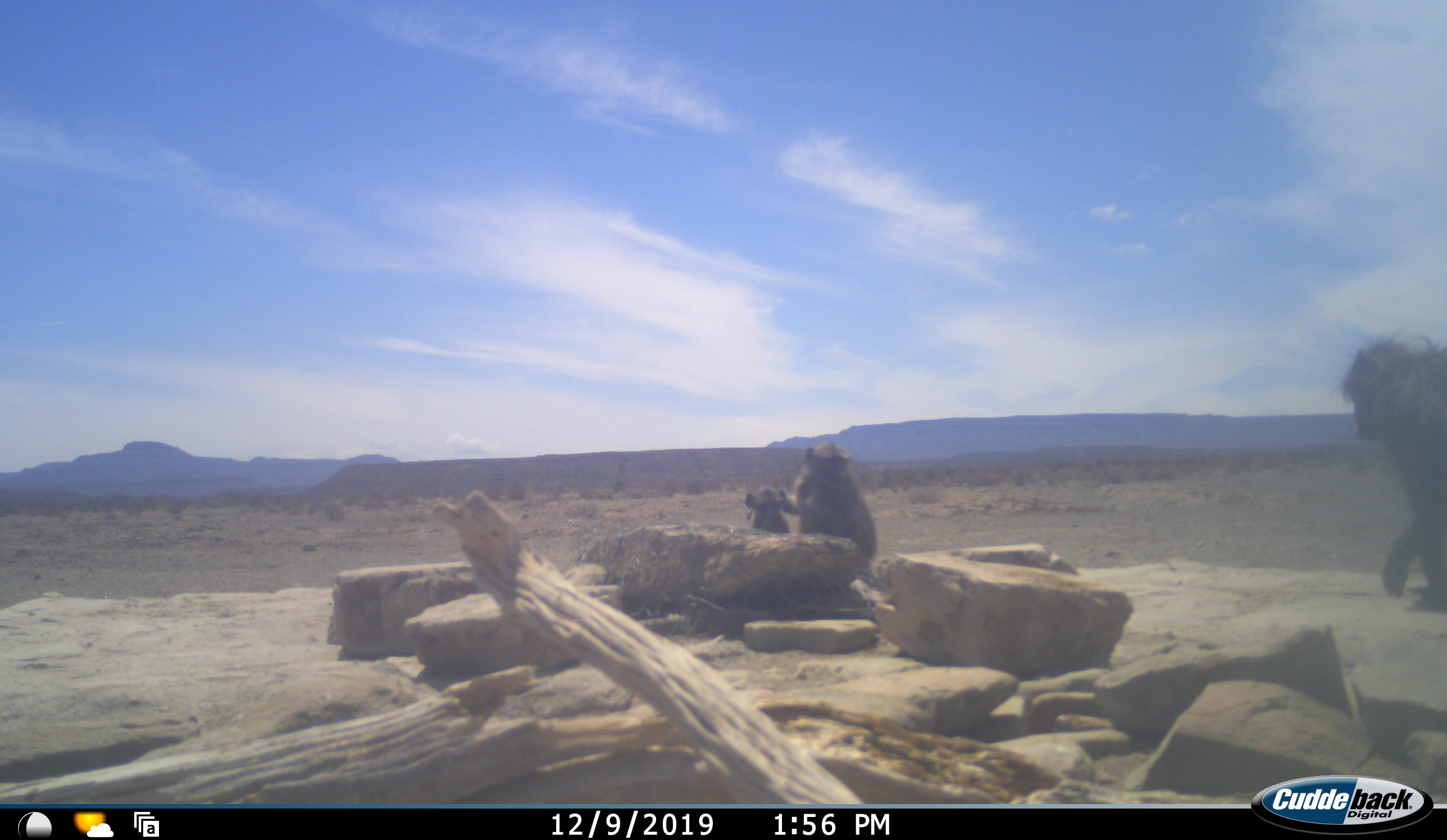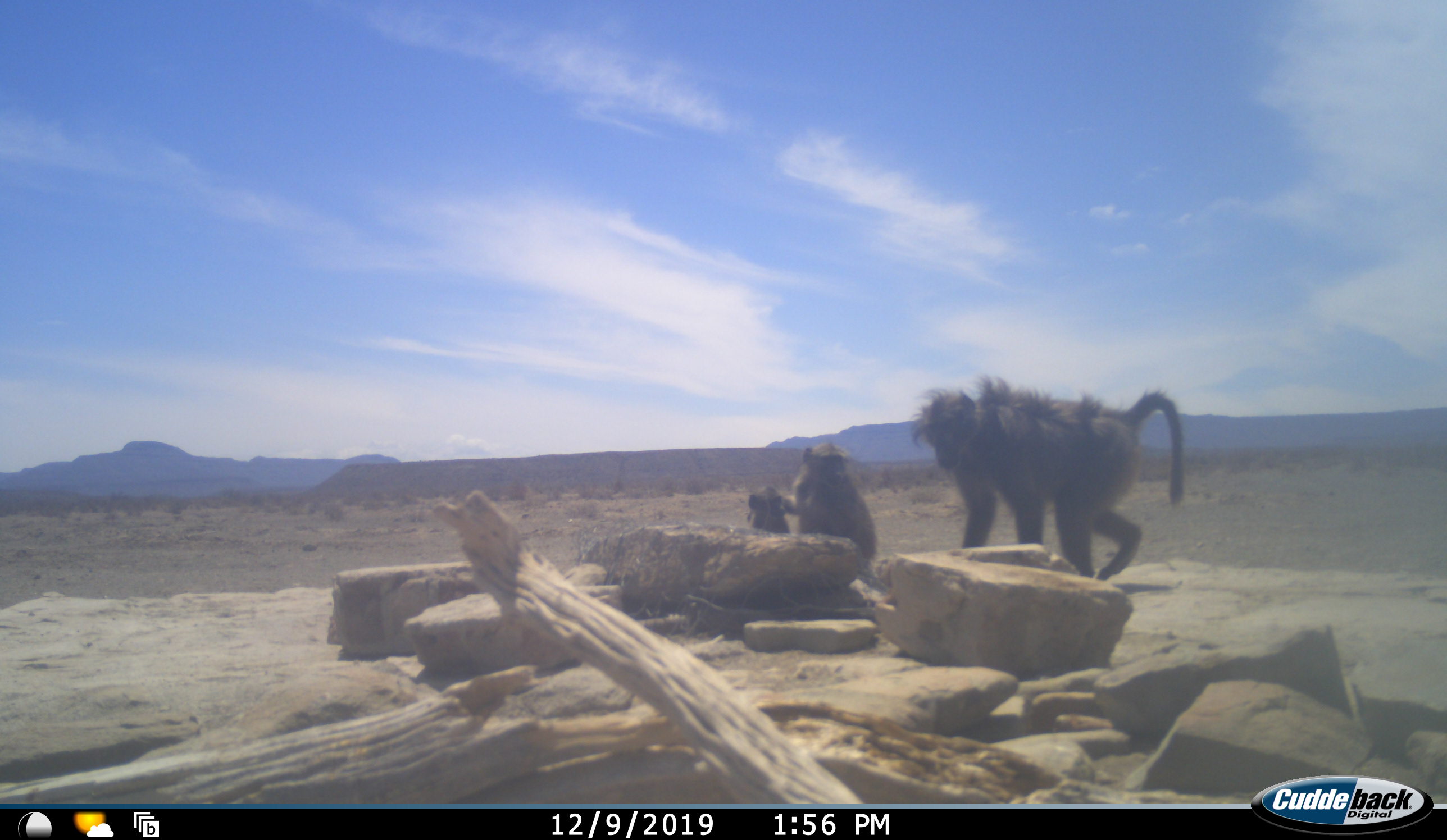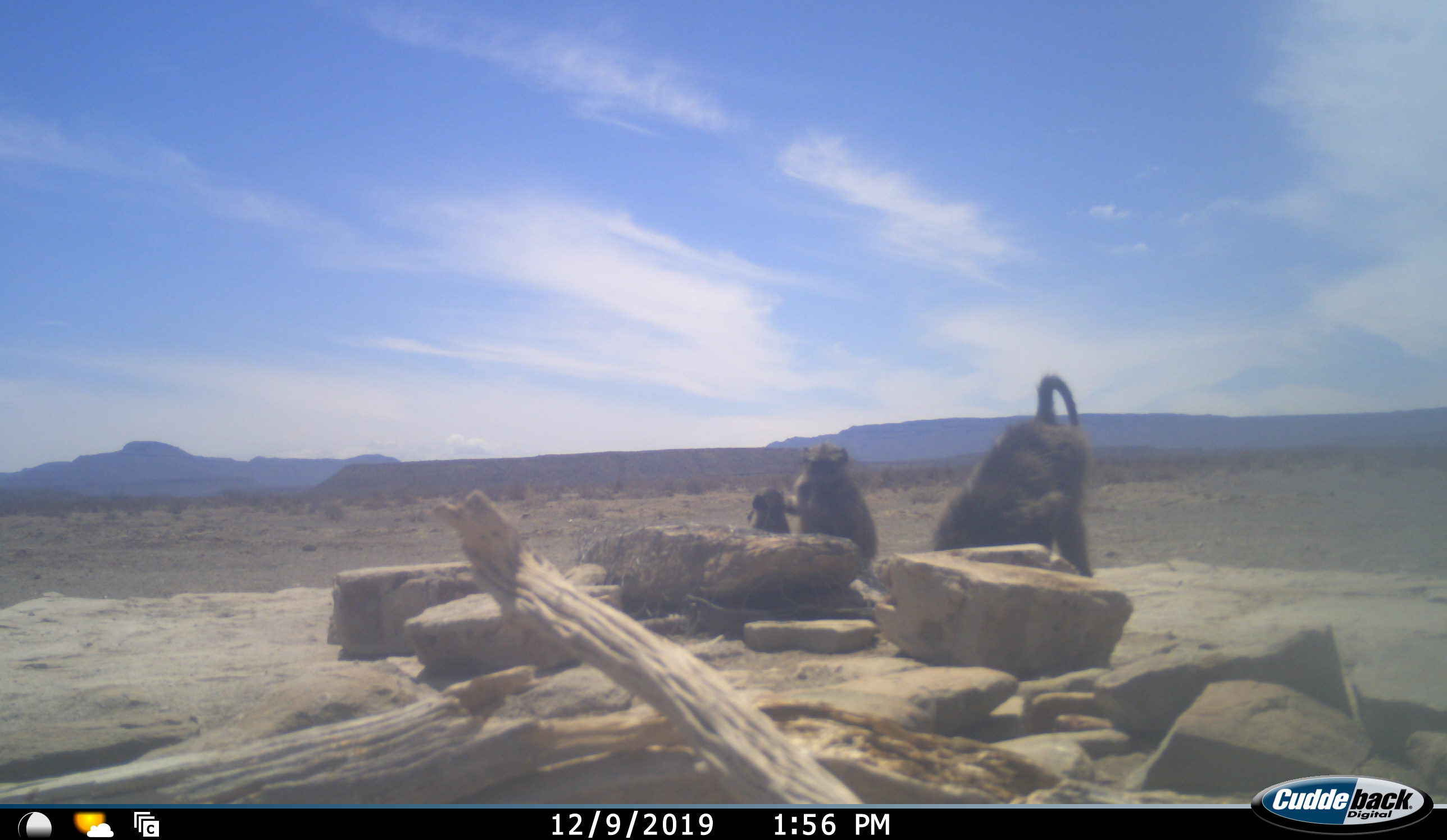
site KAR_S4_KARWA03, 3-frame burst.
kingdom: Animalia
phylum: Chordata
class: Mammalia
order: Primates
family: Cercopithecidae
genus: Papio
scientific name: Papio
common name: baboon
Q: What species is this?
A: Baboon (Papio).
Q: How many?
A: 3.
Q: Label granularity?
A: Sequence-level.